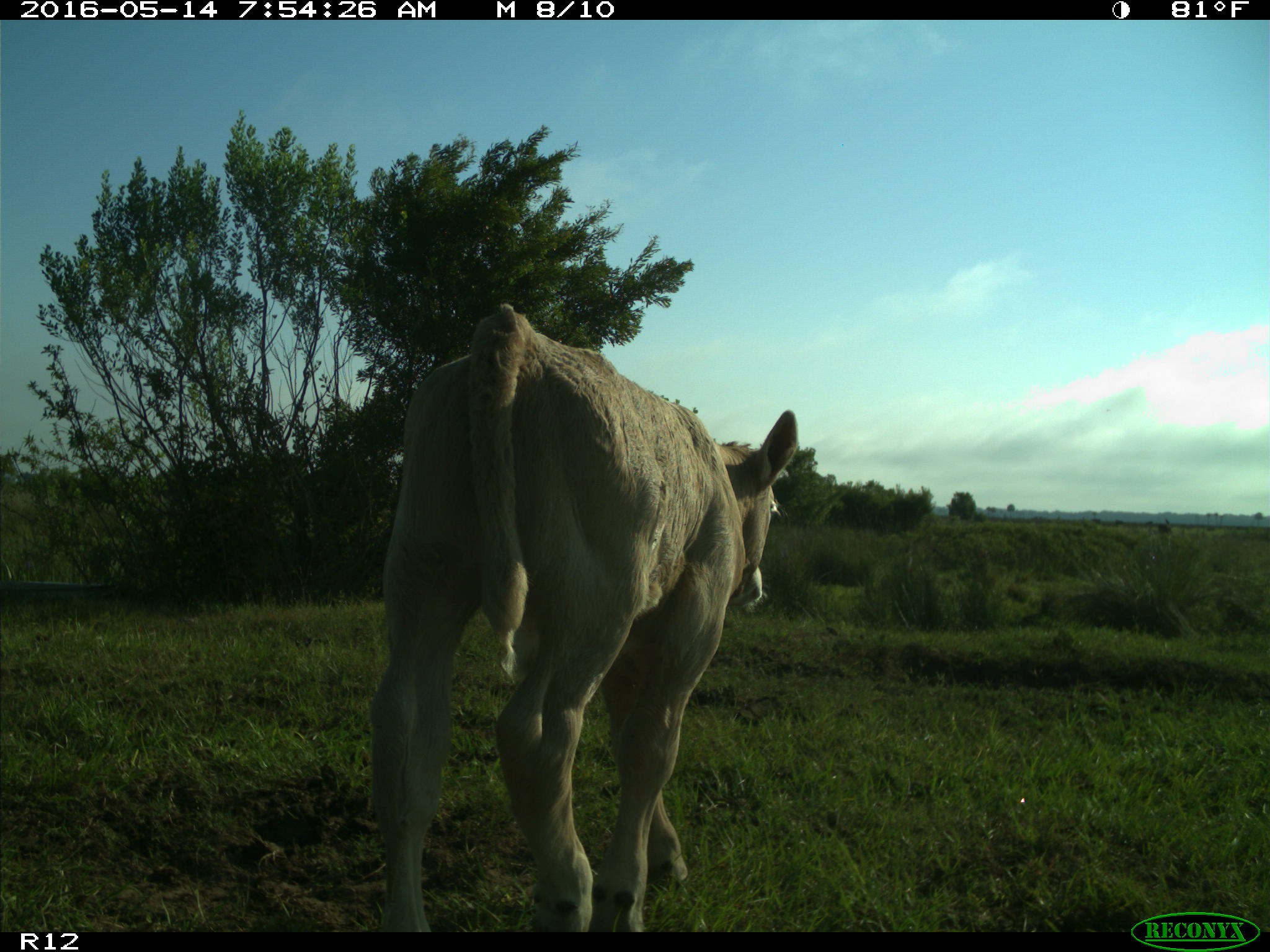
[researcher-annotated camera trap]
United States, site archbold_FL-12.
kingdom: Animalia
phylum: Chordata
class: Mammalia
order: Artiodactyla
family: Bovidae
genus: Bos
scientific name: Bos taurus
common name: domestic cow